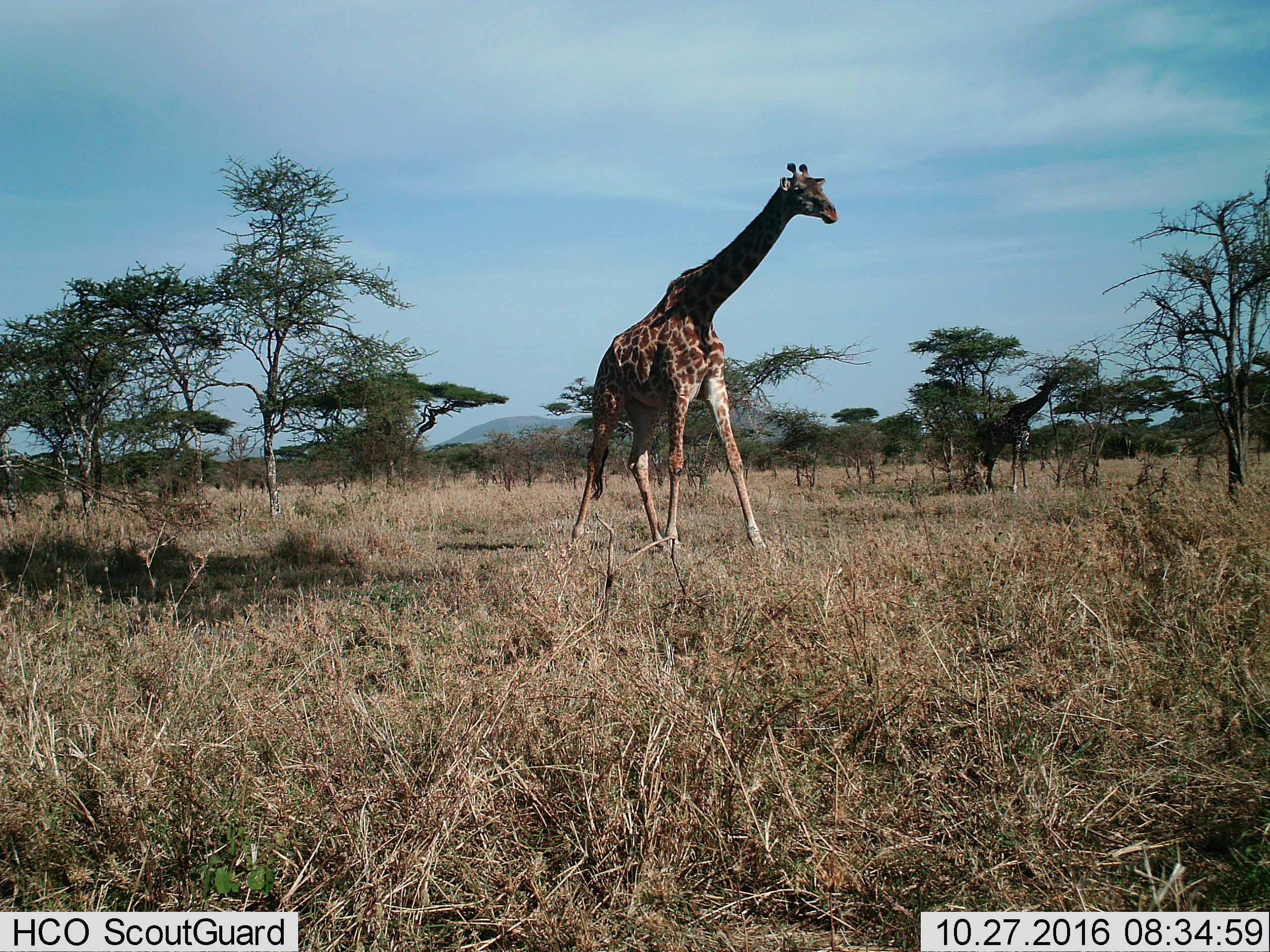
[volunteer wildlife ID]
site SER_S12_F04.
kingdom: Animalia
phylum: Chordata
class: Mammalia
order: Artiodactyla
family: Giraffidae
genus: Giraffa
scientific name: Giraffa camelopardalis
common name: giraffe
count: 2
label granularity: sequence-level